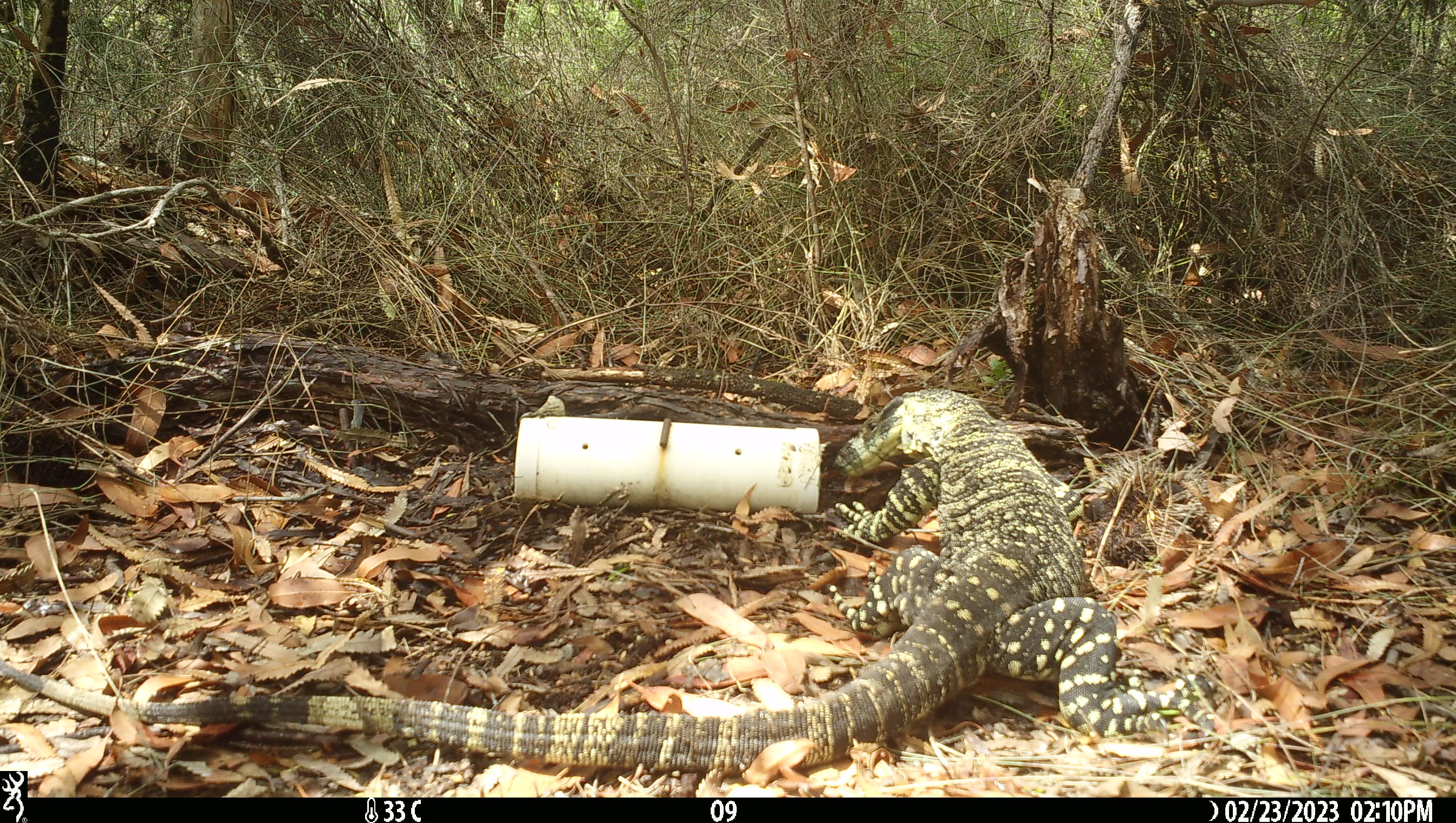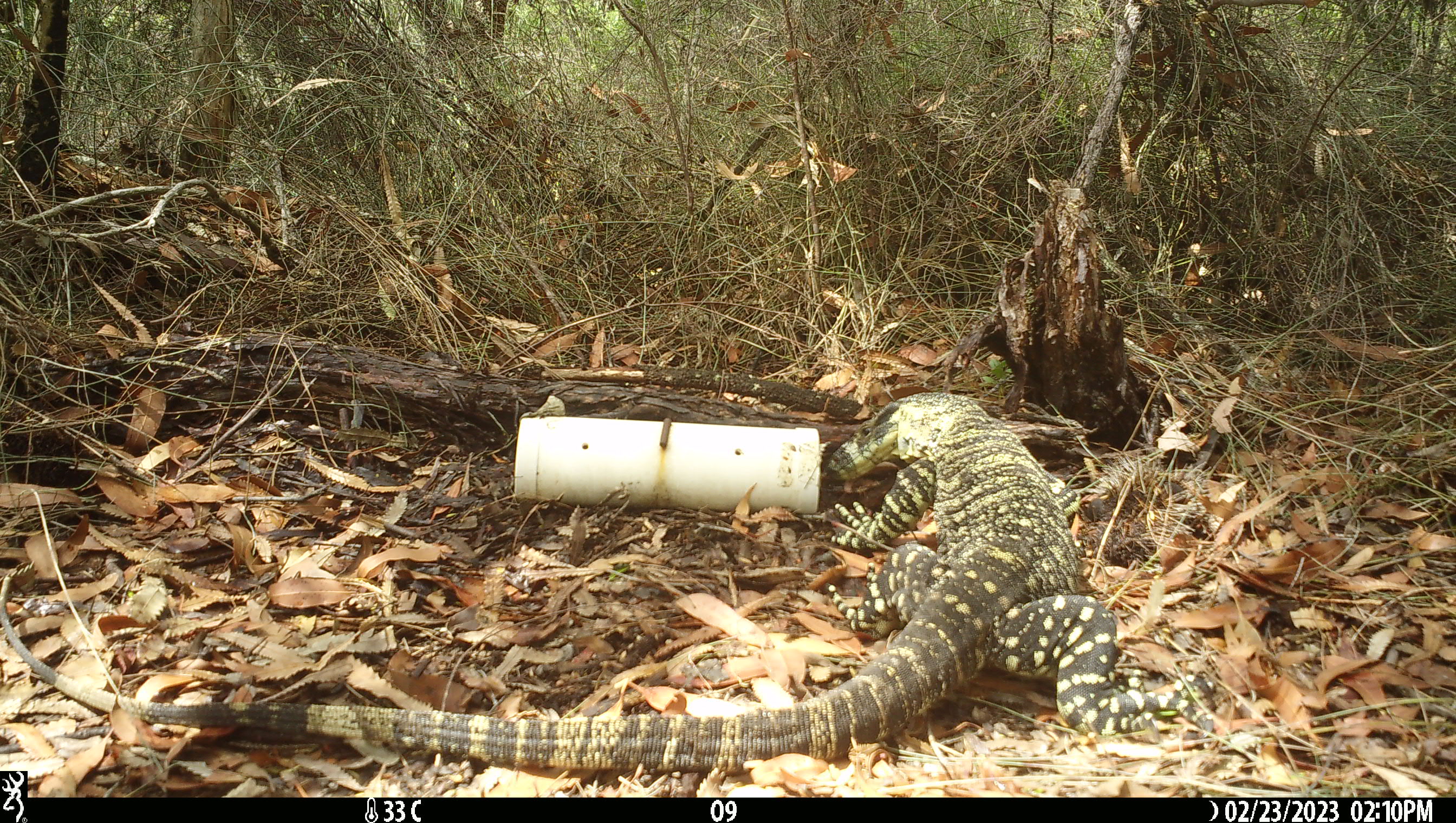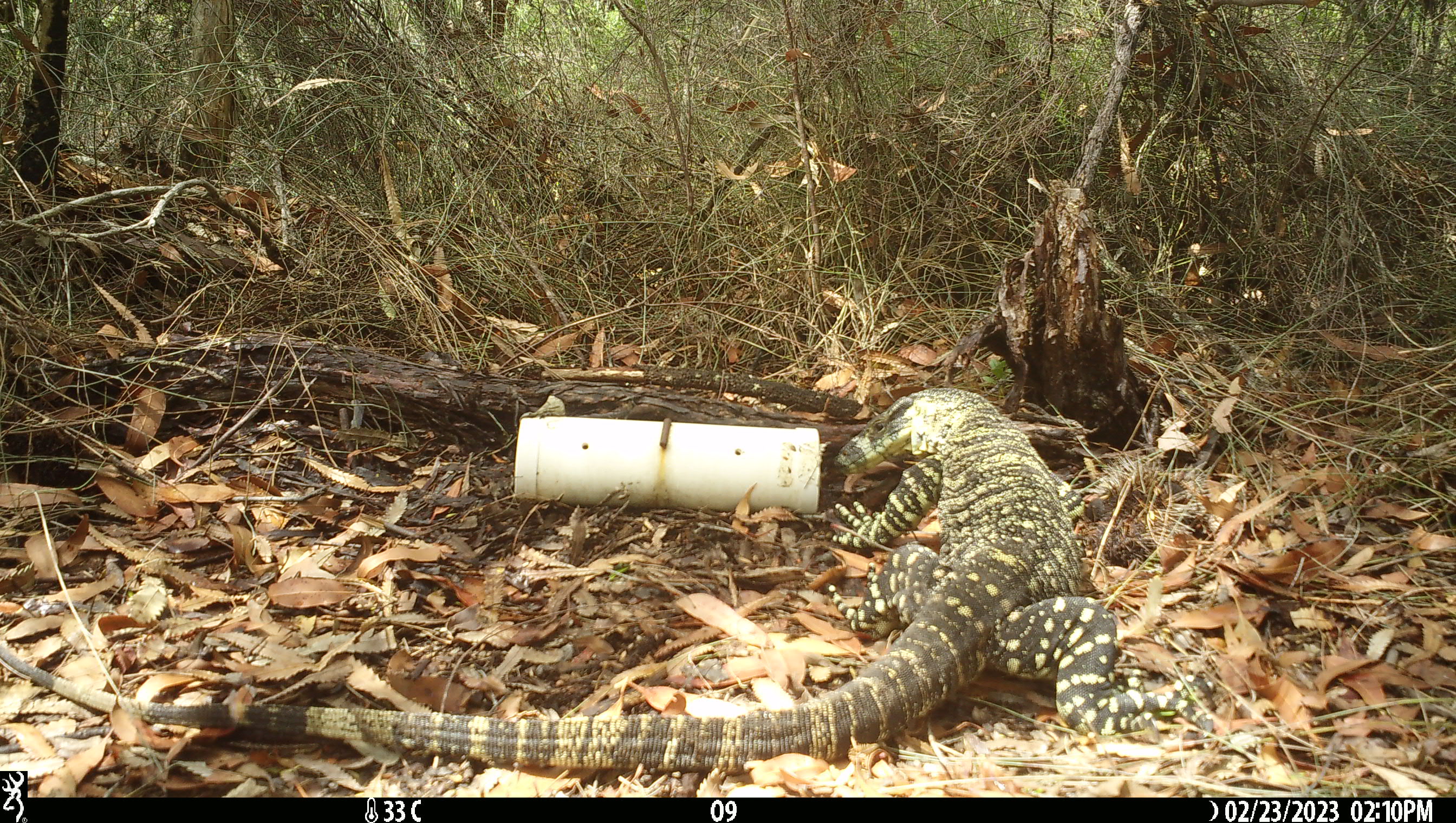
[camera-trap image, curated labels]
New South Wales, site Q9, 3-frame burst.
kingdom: Animalia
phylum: Chordata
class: Reptilia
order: Squamata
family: Varanidae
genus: Varanus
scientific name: Varanus varius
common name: lace monitor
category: goanna